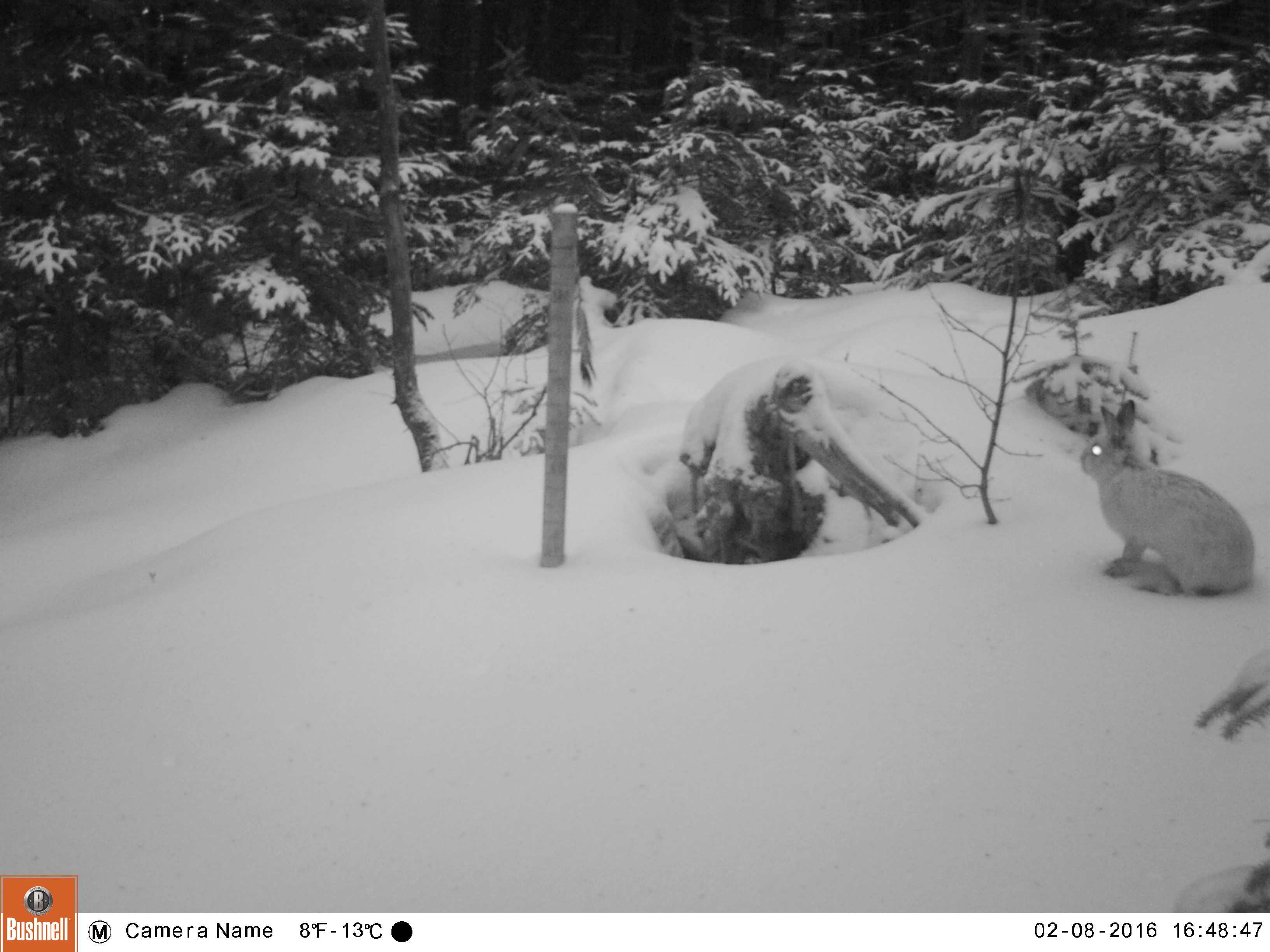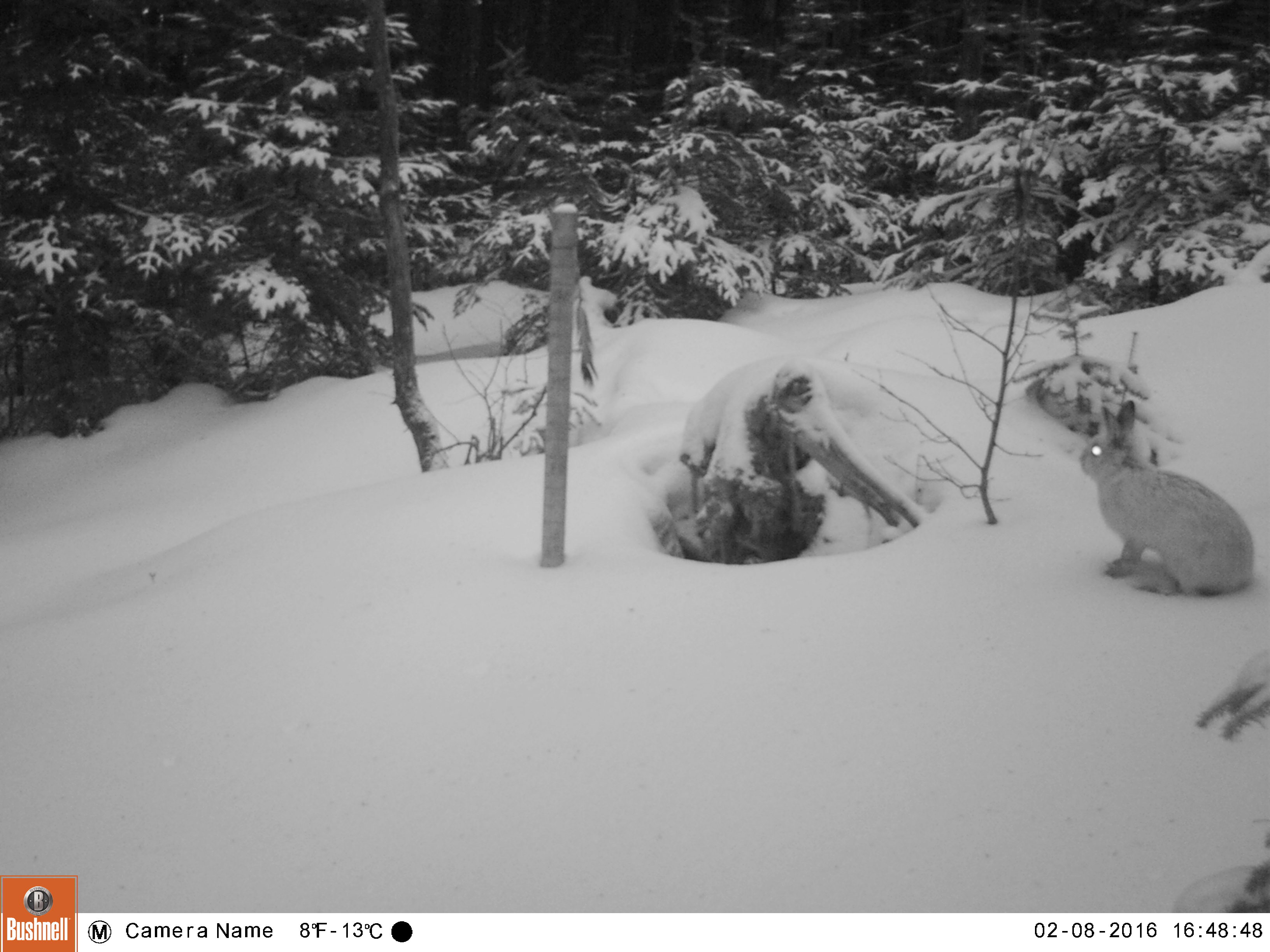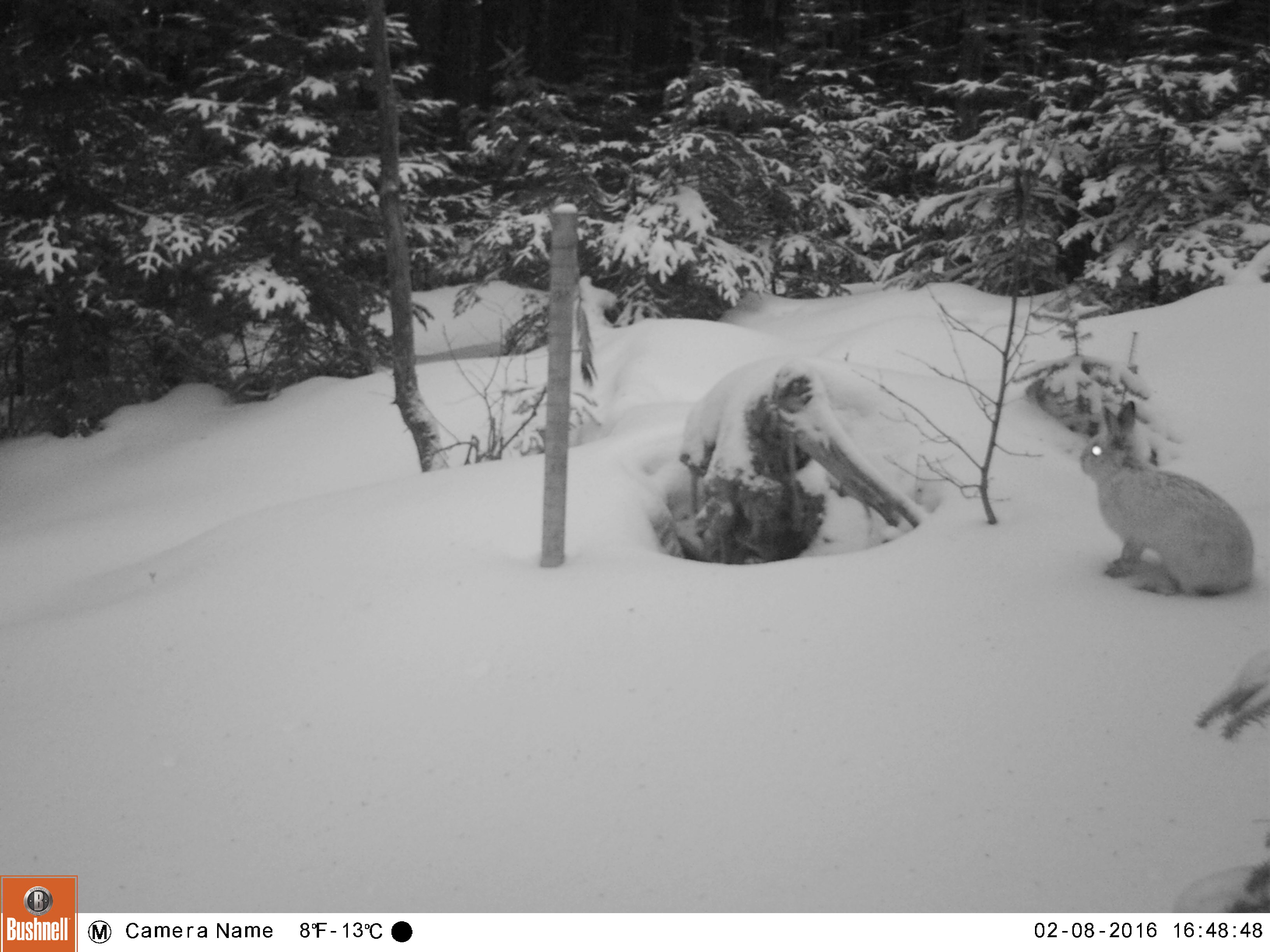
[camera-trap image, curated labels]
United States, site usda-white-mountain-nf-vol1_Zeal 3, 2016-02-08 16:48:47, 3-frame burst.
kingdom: Animalia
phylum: Chordata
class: Mammalia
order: Lagomorpha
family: Leporidae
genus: Lepus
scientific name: Lepus americanus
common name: snowshoe hare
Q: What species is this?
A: Snowshoe hare (Lepus americanus).